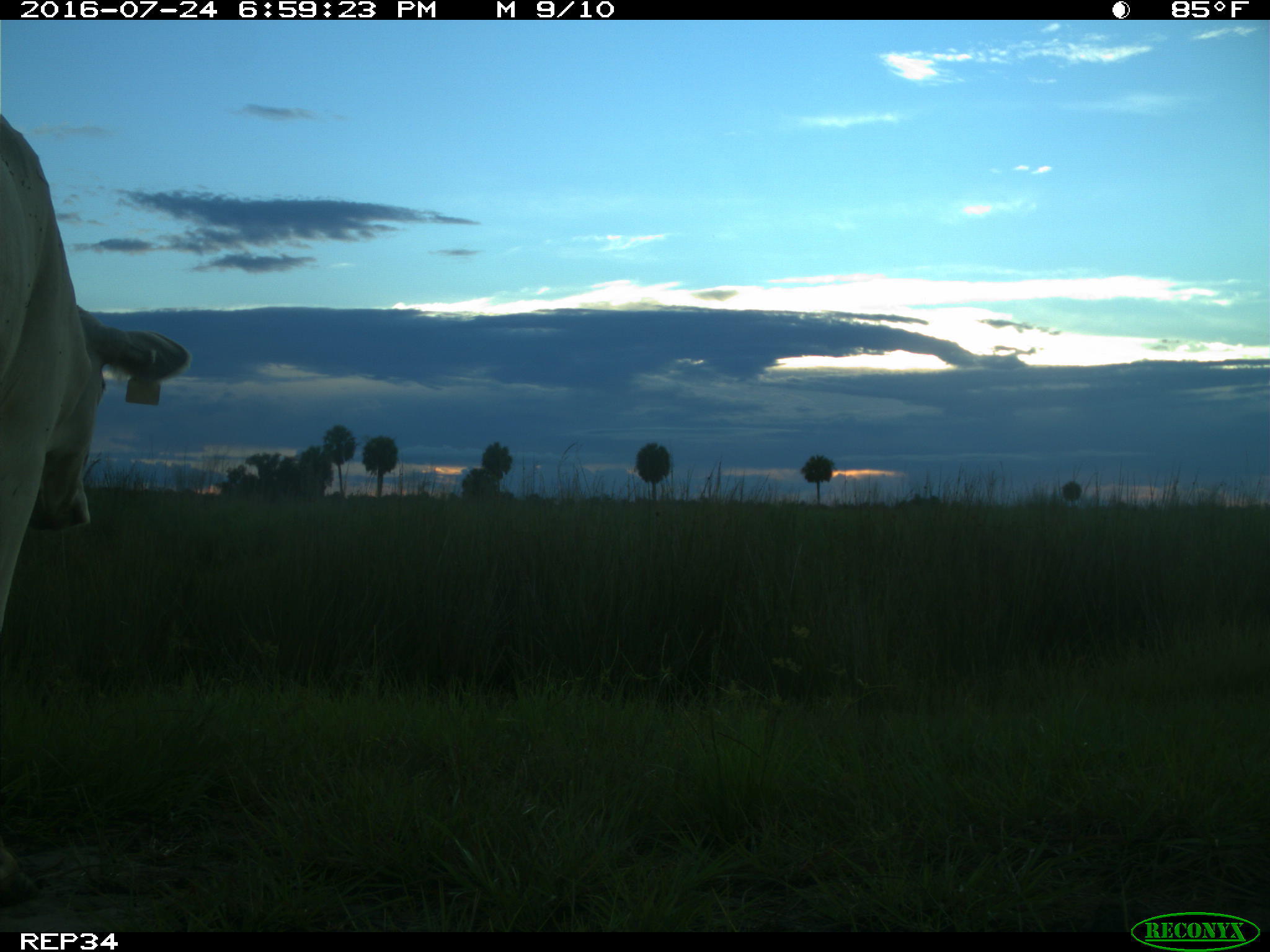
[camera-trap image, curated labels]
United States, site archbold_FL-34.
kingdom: Animalia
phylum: Chordata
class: Mammalia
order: Artiodactyla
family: Bovidae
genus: Bos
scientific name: Bos taurus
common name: domestic cow